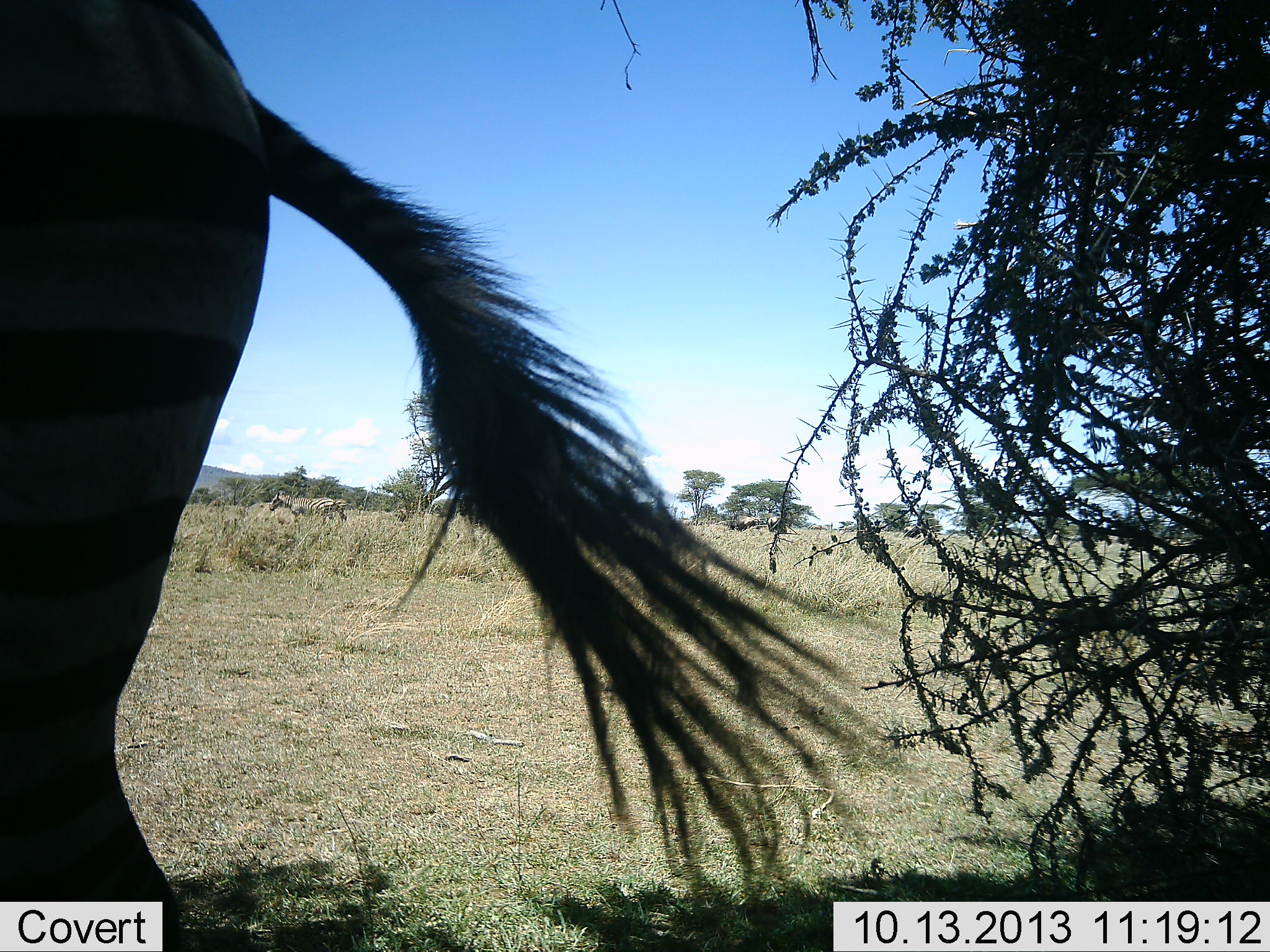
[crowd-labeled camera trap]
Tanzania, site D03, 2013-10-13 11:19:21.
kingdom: Animalia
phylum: Chordata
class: Mammalia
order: Perissodactyla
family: Equidae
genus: Equus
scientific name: Equus quagga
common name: plains zebra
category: zebra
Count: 3.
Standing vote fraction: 69%.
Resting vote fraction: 8%.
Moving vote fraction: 62%.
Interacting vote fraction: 0%.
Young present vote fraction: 0%.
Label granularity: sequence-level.